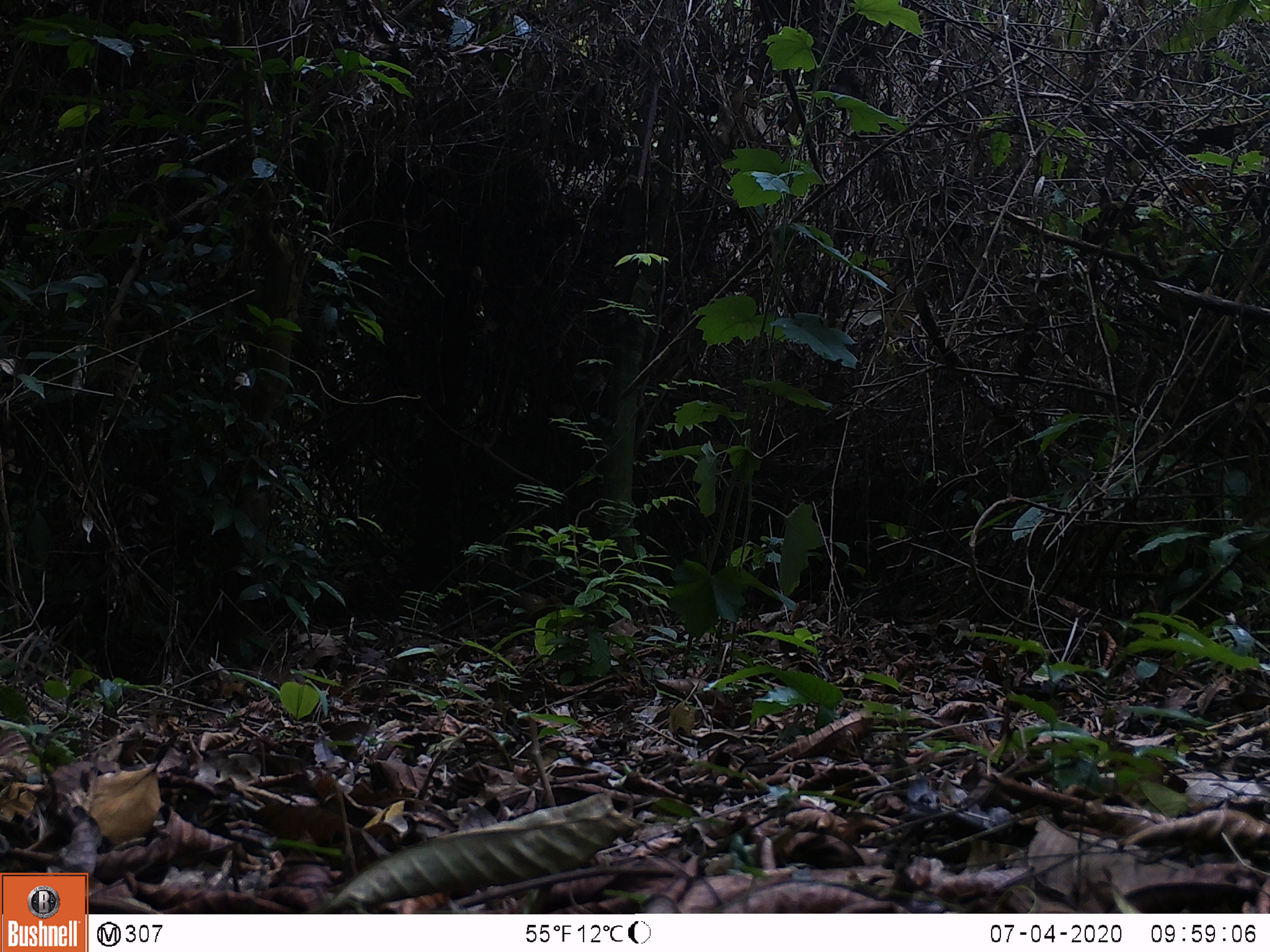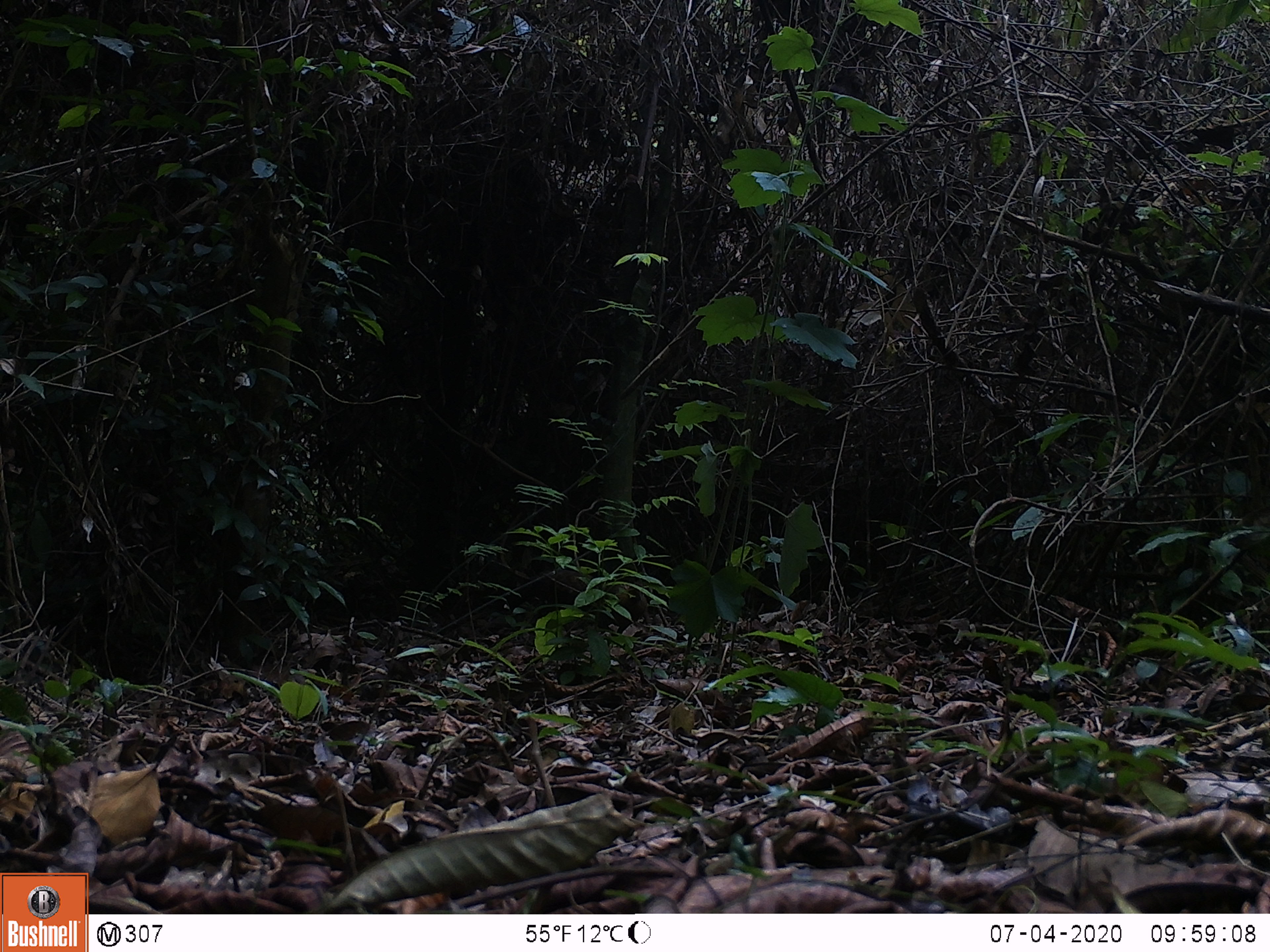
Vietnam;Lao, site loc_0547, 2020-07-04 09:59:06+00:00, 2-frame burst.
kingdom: Animalia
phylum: Chordata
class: Aves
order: Galliformes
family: Phasianidae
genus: Gallus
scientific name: Gallus gallus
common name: red junglefowl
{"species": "red junglefowl (Gallus gallus)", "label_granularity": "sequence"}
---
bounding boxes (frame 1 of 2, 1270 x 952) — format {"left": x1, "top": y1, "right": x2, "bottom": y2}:
red junglefowl: {"left": 486, "top": 591, "right": 563, "bottom": 634}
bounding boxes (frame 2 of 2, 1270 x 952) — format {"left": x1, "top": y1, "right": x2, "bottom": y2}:
red junglefowl: {"left": 554, "top": 570, "right": 647, "bottom": 633}